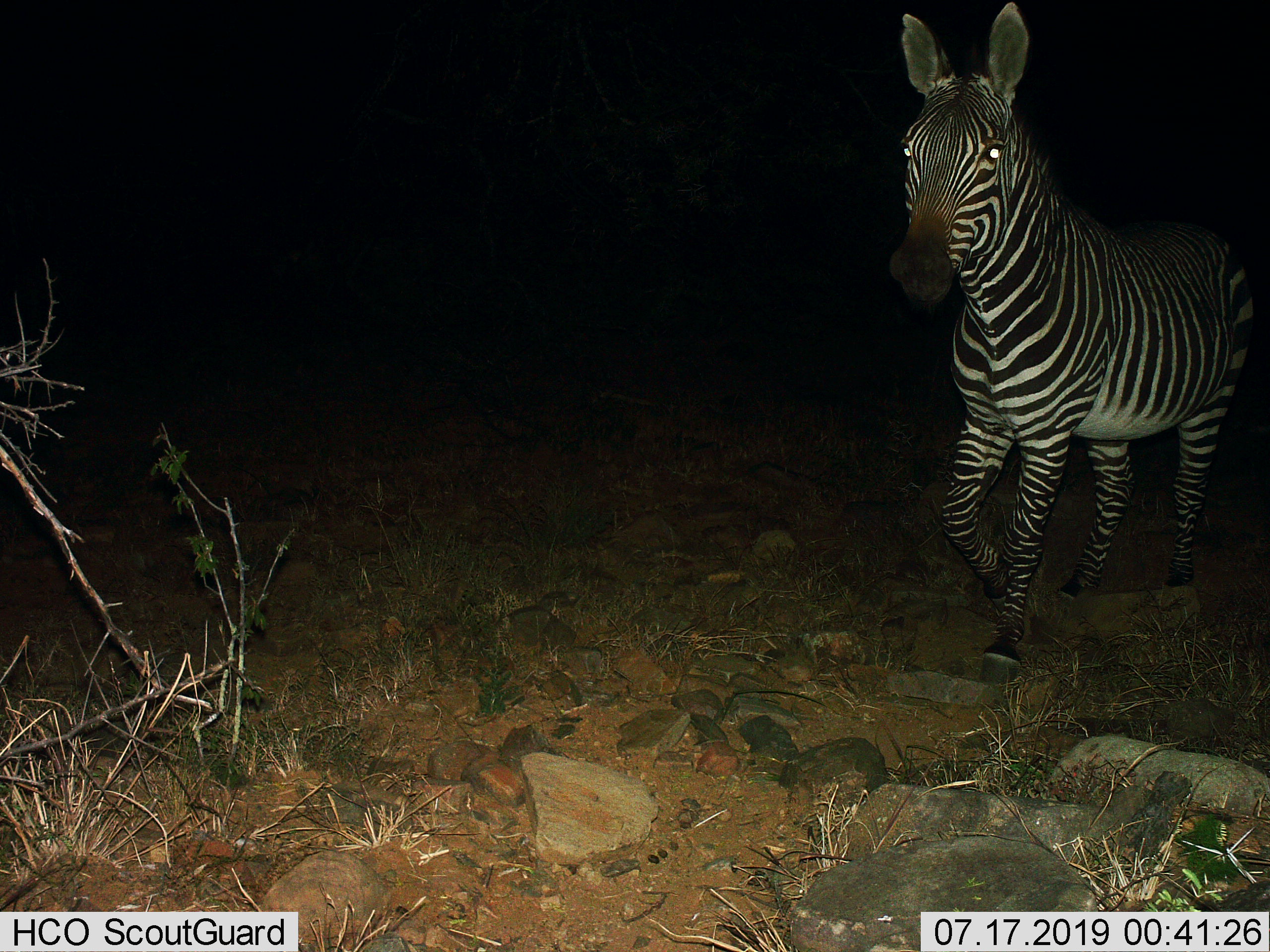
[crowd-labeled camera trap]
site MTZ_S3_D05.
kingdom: Animalia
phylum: Chordata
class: Mammalia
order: Perissodactyla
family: Equidae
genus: Equus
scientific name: Equus zebra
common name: mountain zebra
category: zebramountain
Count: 1.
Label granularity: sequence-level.